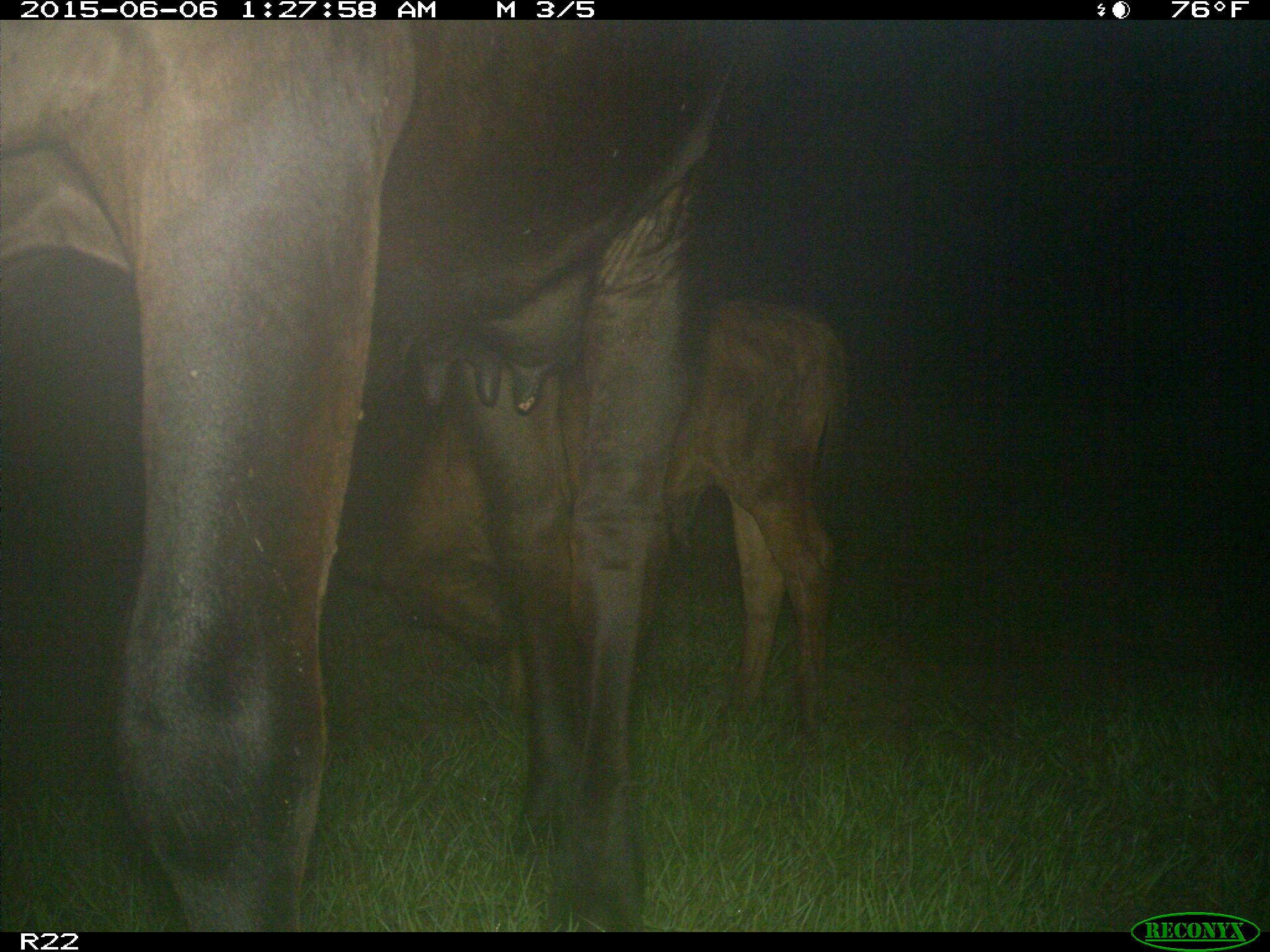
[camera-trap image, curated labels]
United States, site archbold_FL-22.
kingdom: Animalia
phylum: Chordata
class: Mammalia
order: Artiodactyla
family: Bovidae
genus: Bos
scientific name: Bos taurus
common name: domestic cow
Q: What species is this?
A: Bos taurus (domestic cow).